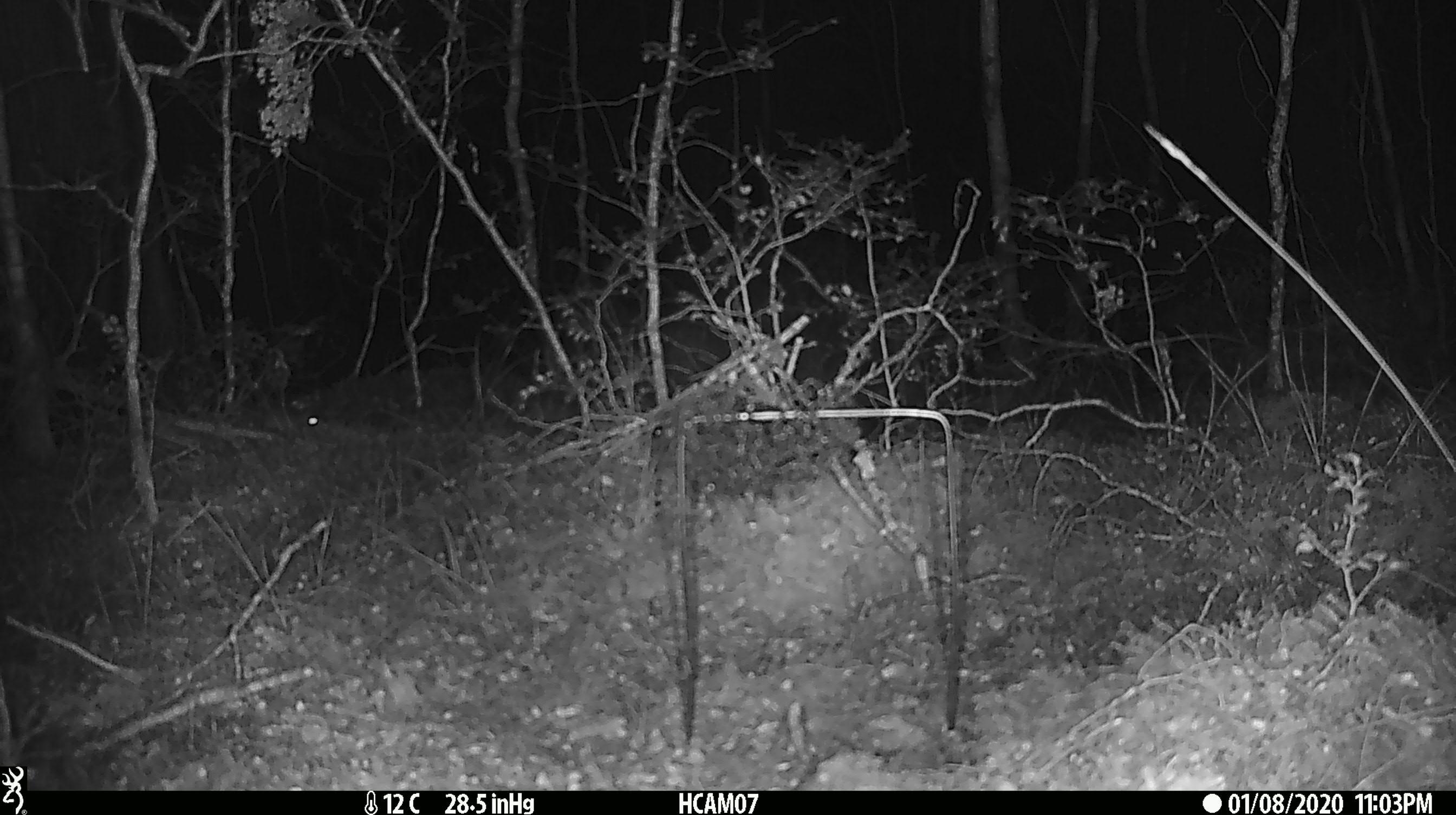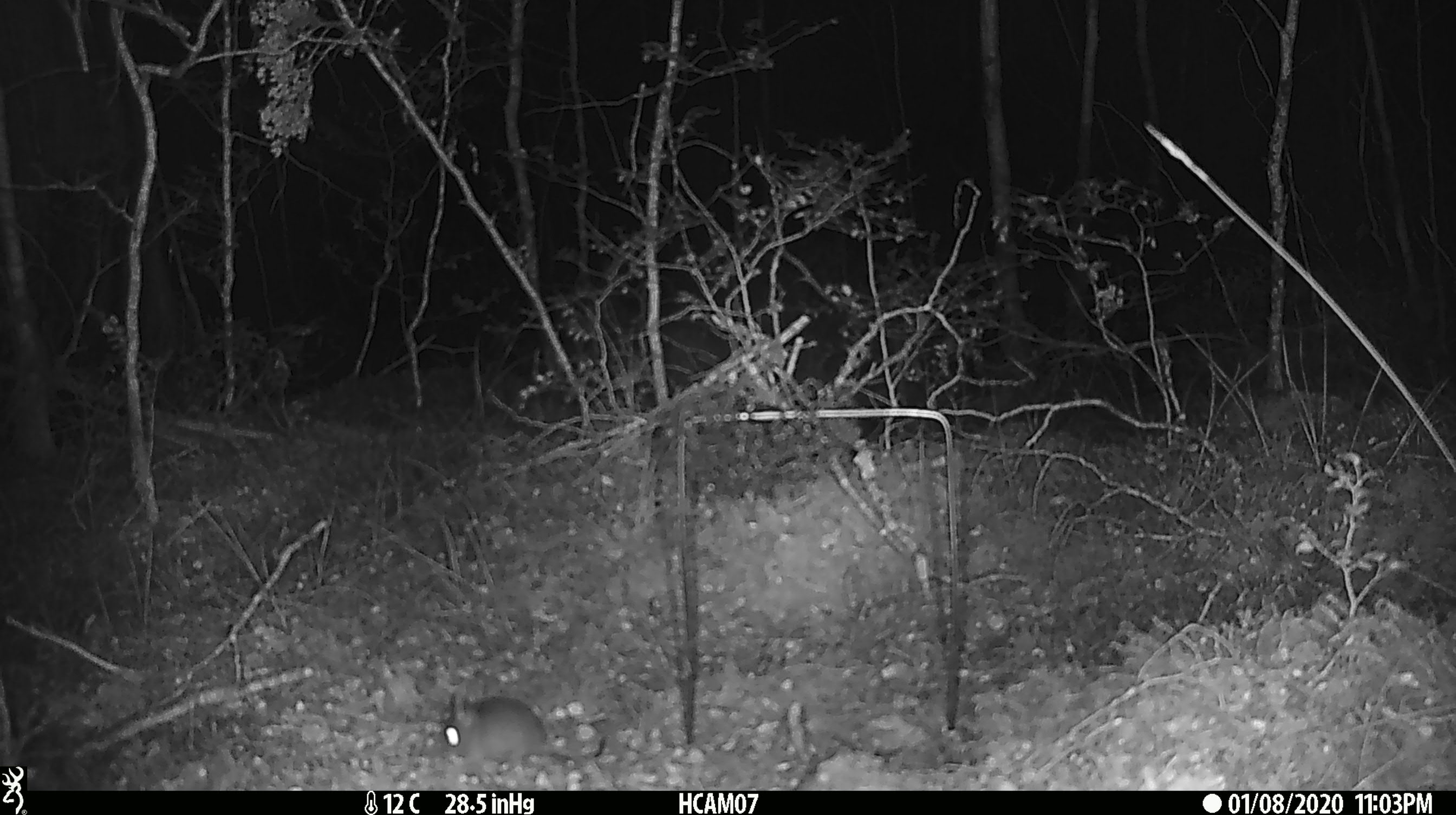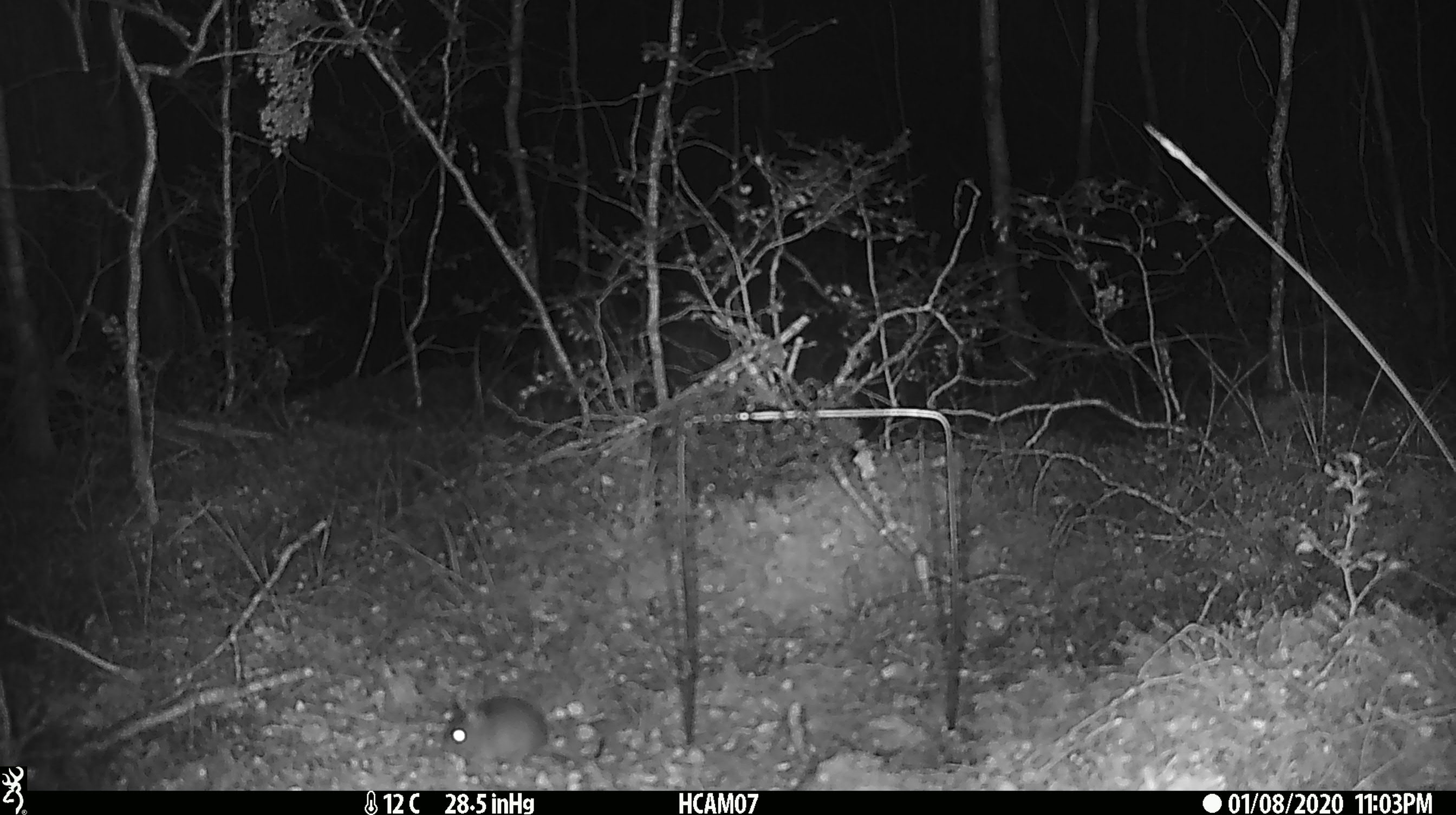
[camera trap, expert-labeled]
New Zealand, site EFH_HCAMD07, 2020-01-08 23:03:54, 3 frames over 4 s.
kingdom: Animalia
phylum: Chordata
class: Mammalia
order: Rodentia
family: Muridae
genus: Mus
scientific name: Mus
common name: mouse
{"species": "mouse (Mus)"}